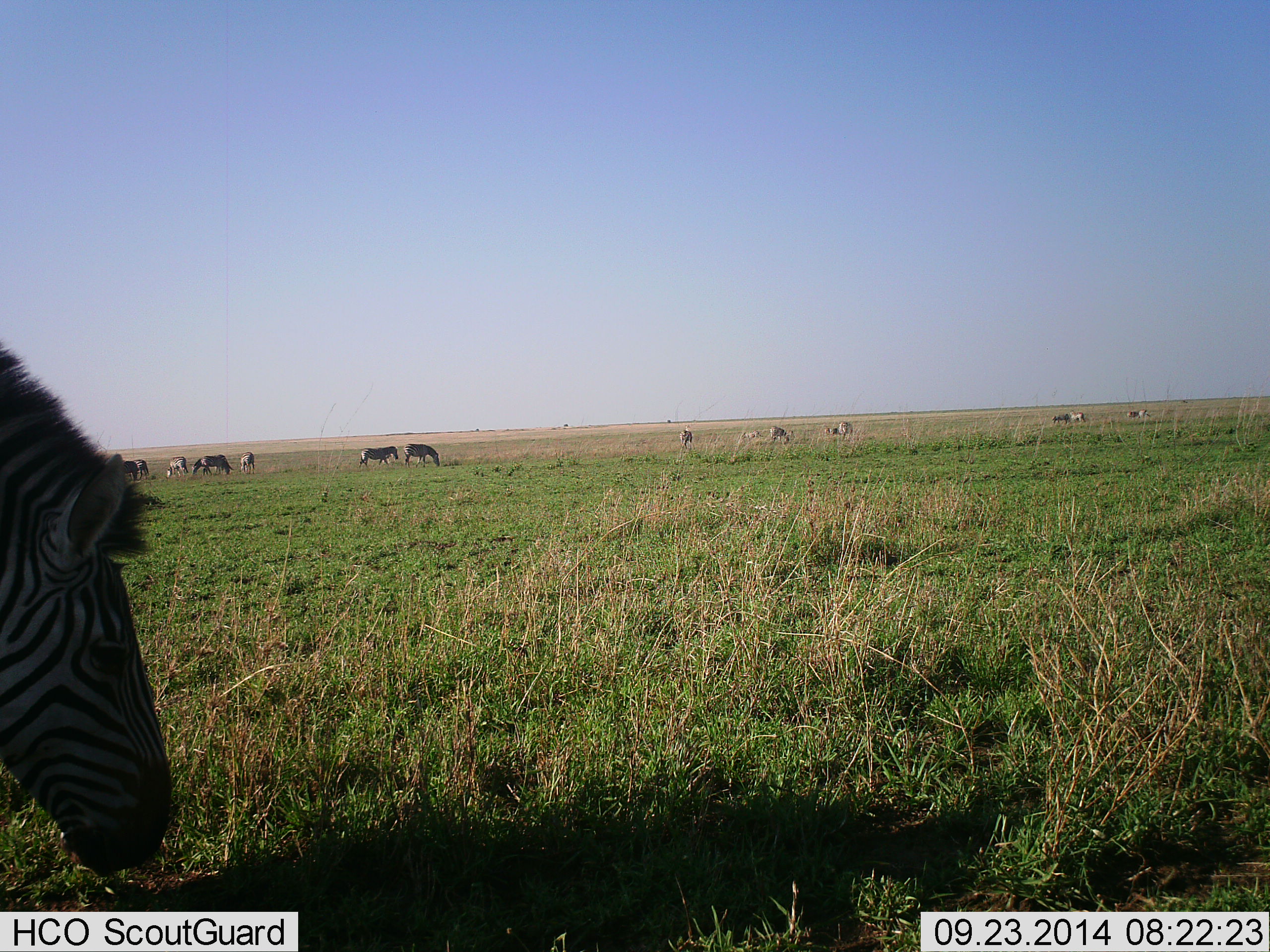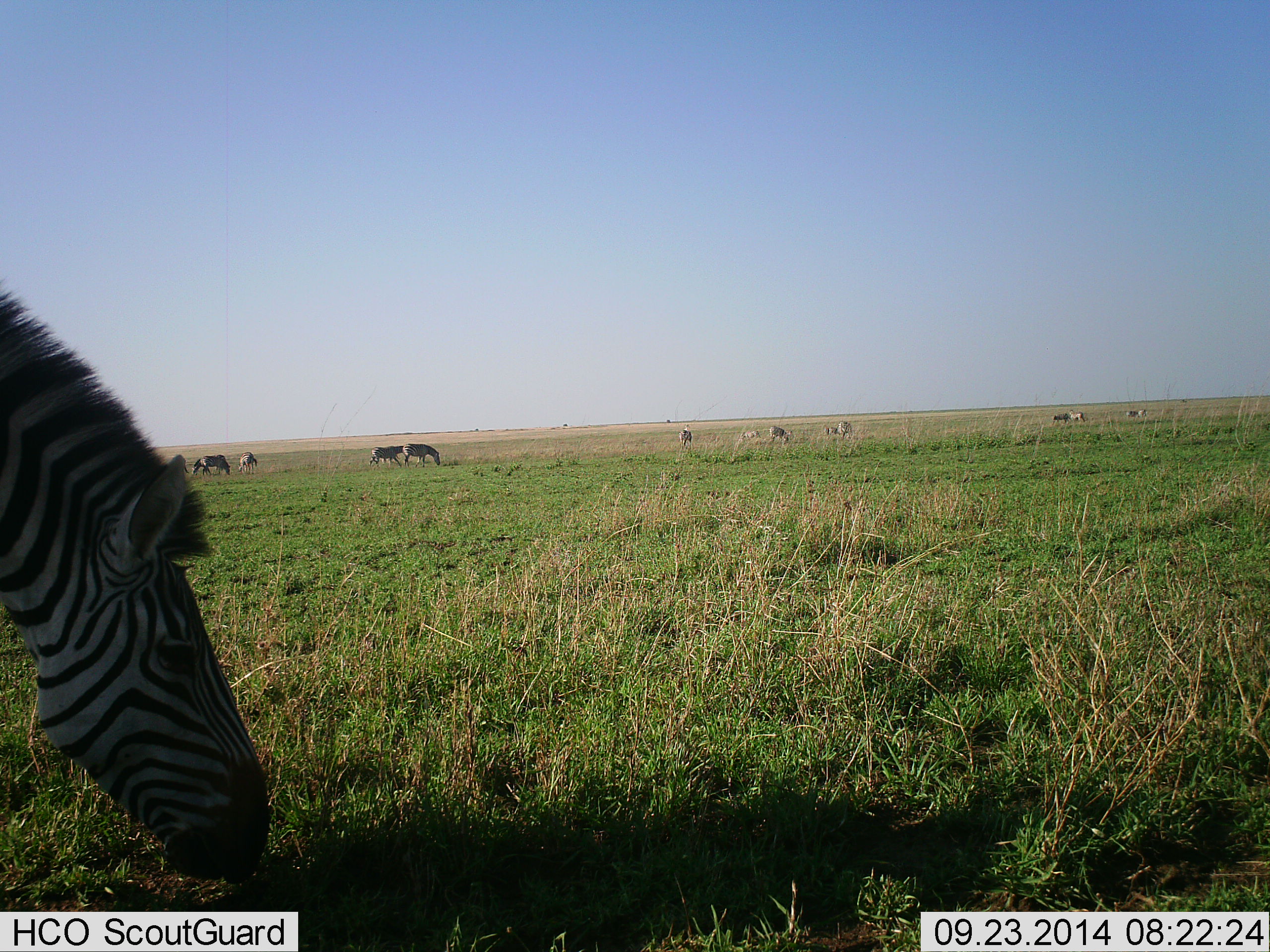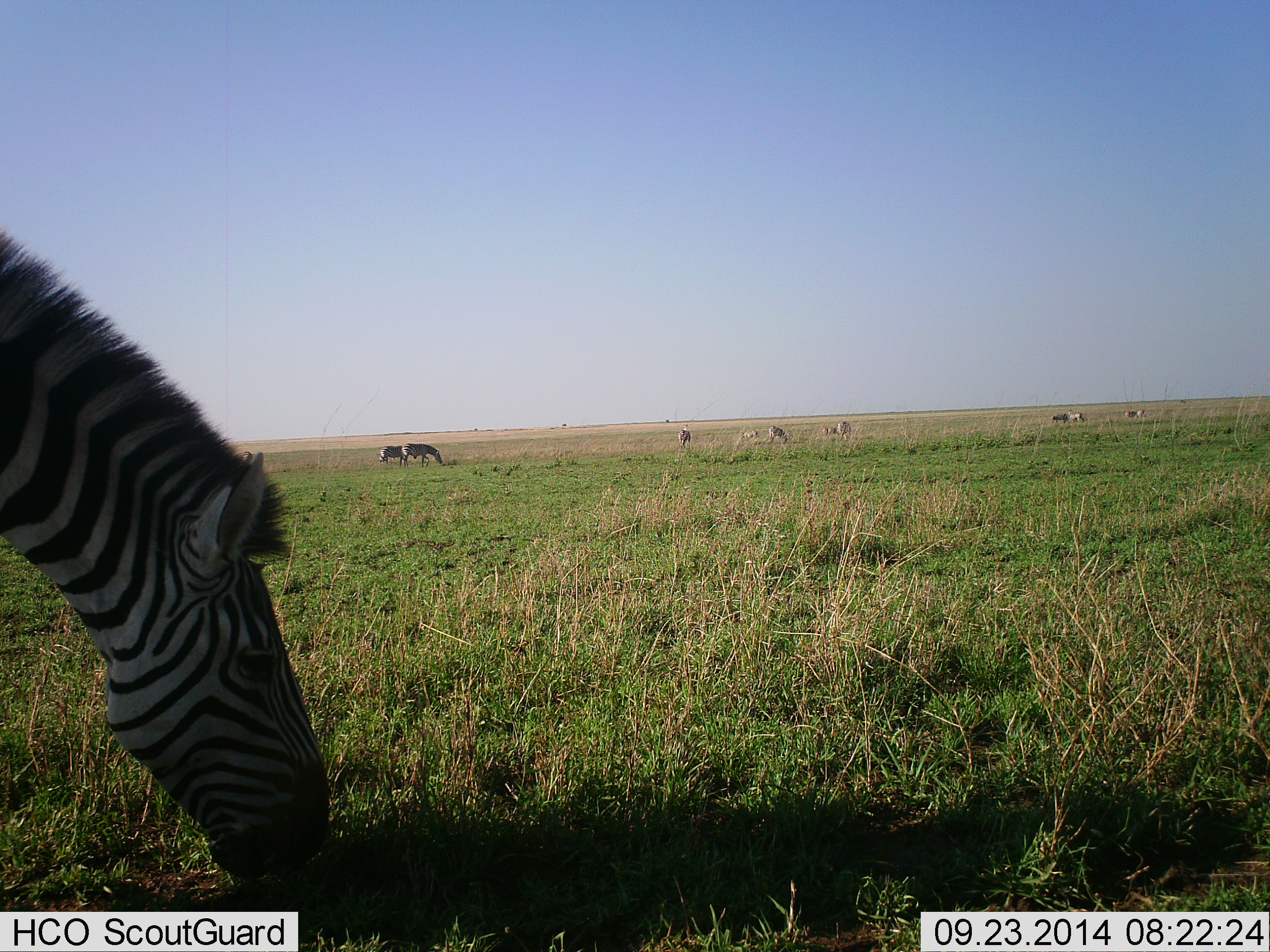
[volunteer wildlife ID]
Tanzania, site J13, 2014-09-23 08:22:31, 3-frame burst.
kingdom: Animalia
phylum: Chordata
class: Mammalia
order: Perissodactyla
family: Equidae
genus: Equus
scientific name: Equus quagga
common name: plains zebra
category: zebra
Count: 11-50.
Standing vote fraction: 10%.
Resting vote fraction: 0%.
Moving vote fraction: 20%.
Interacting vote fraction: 0%.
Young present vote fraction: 0%.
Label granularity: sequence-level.